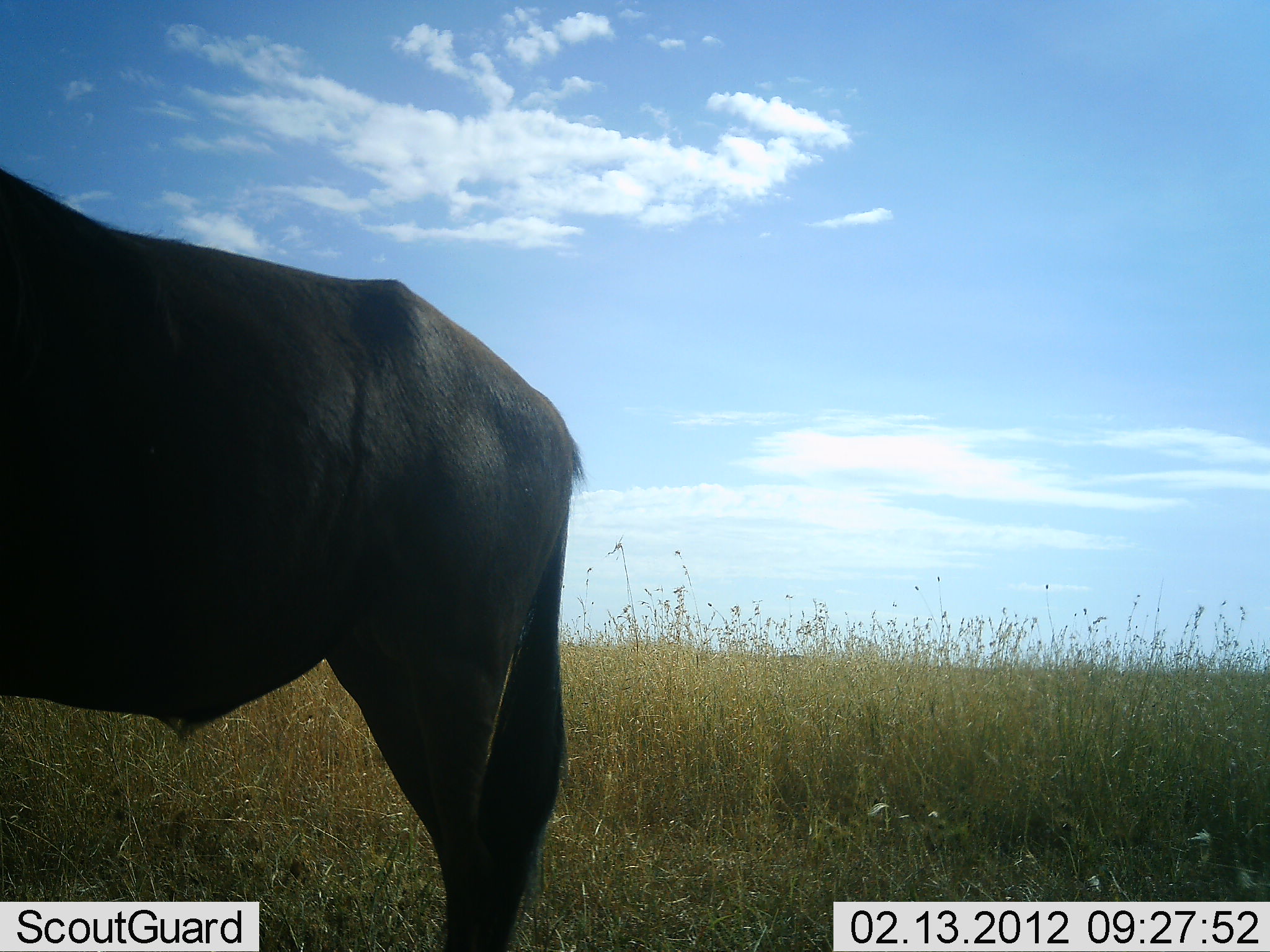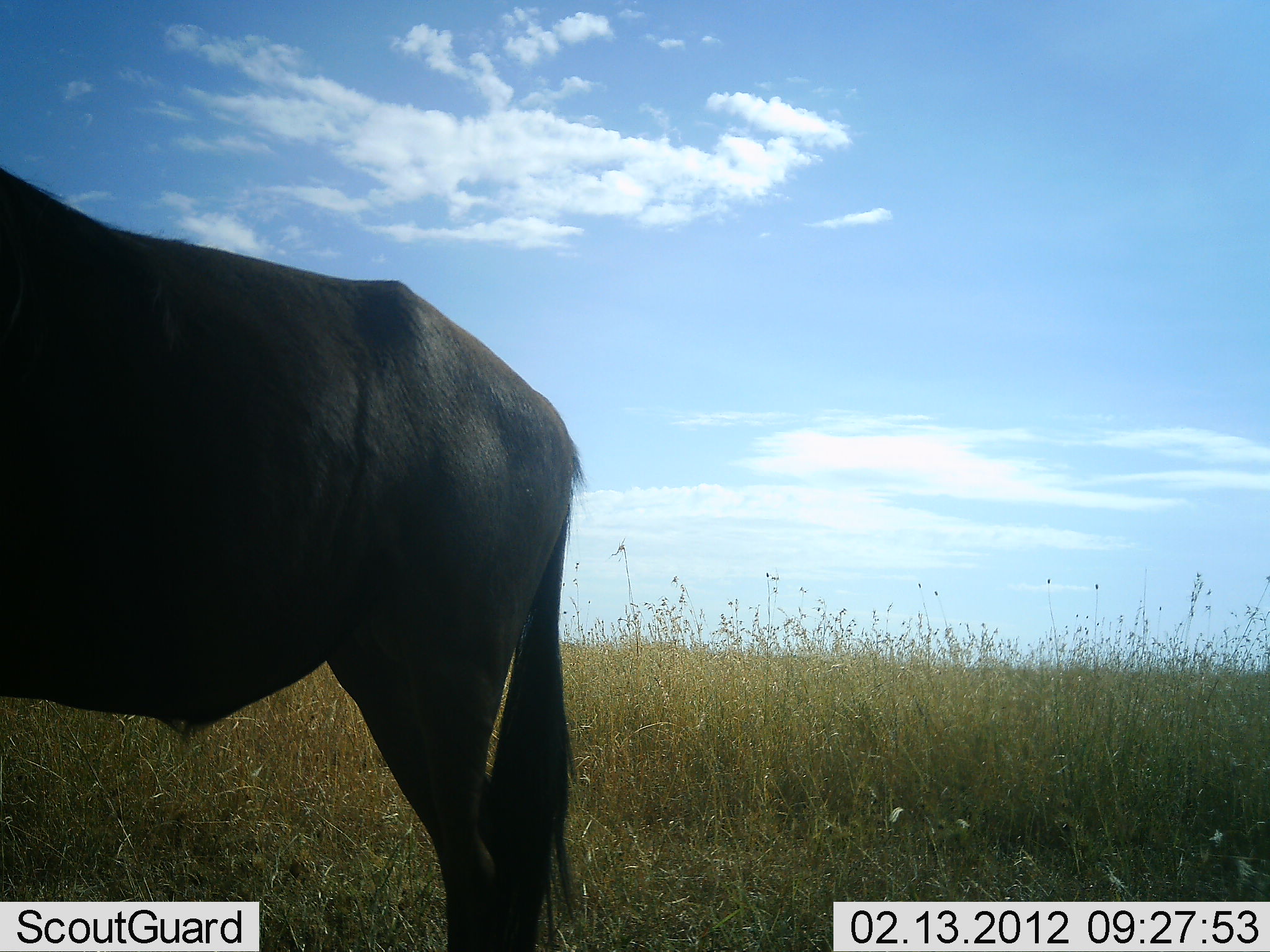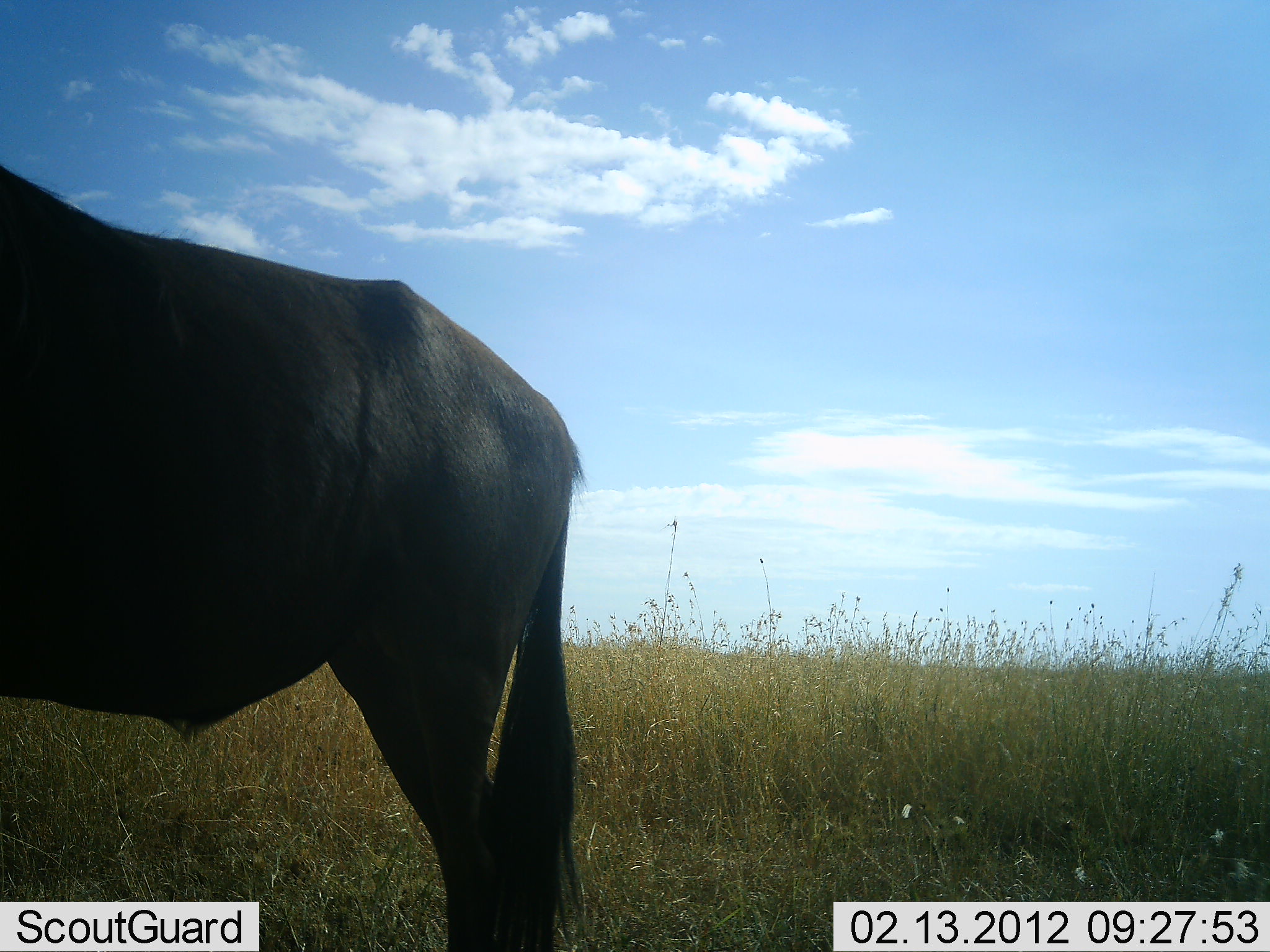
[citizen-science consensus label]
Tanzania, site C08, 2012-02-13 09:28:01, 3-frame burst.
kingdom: Animalia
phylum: Chordata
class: Mammalia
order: Artiodactyla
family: Bovidae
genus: Connochaetes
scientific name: Connochaetes taurinus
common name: blue wildebeest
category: wildebeest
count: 1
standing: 100%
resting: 0%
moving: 0%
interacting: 0%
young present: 0%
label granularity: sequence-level